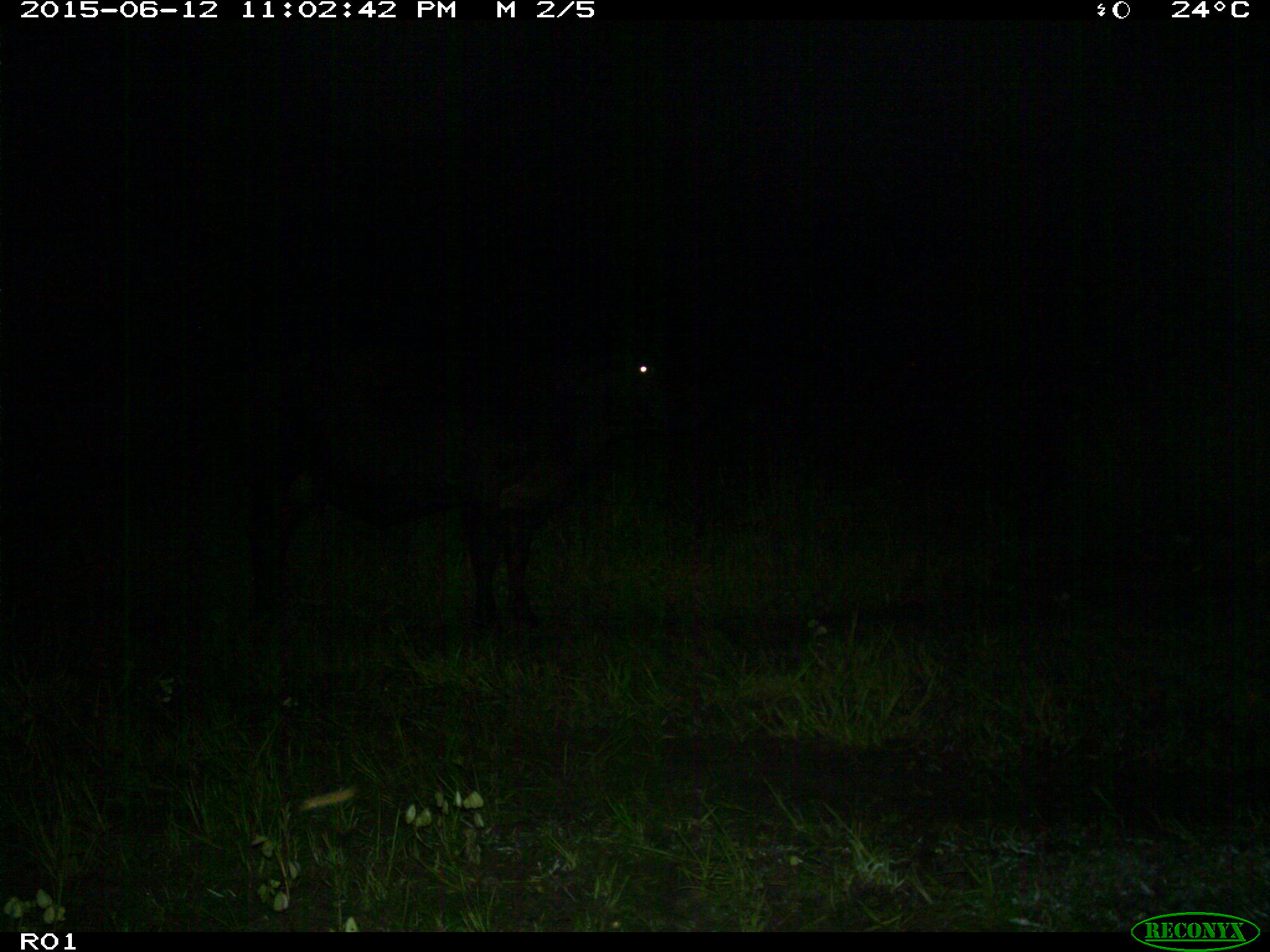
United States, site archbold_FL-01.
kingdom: Animalia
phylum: Chordata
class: Mammalia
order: Artiodactyla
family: Bovidae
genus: Bos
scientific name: Bos taurus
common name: domestic cow